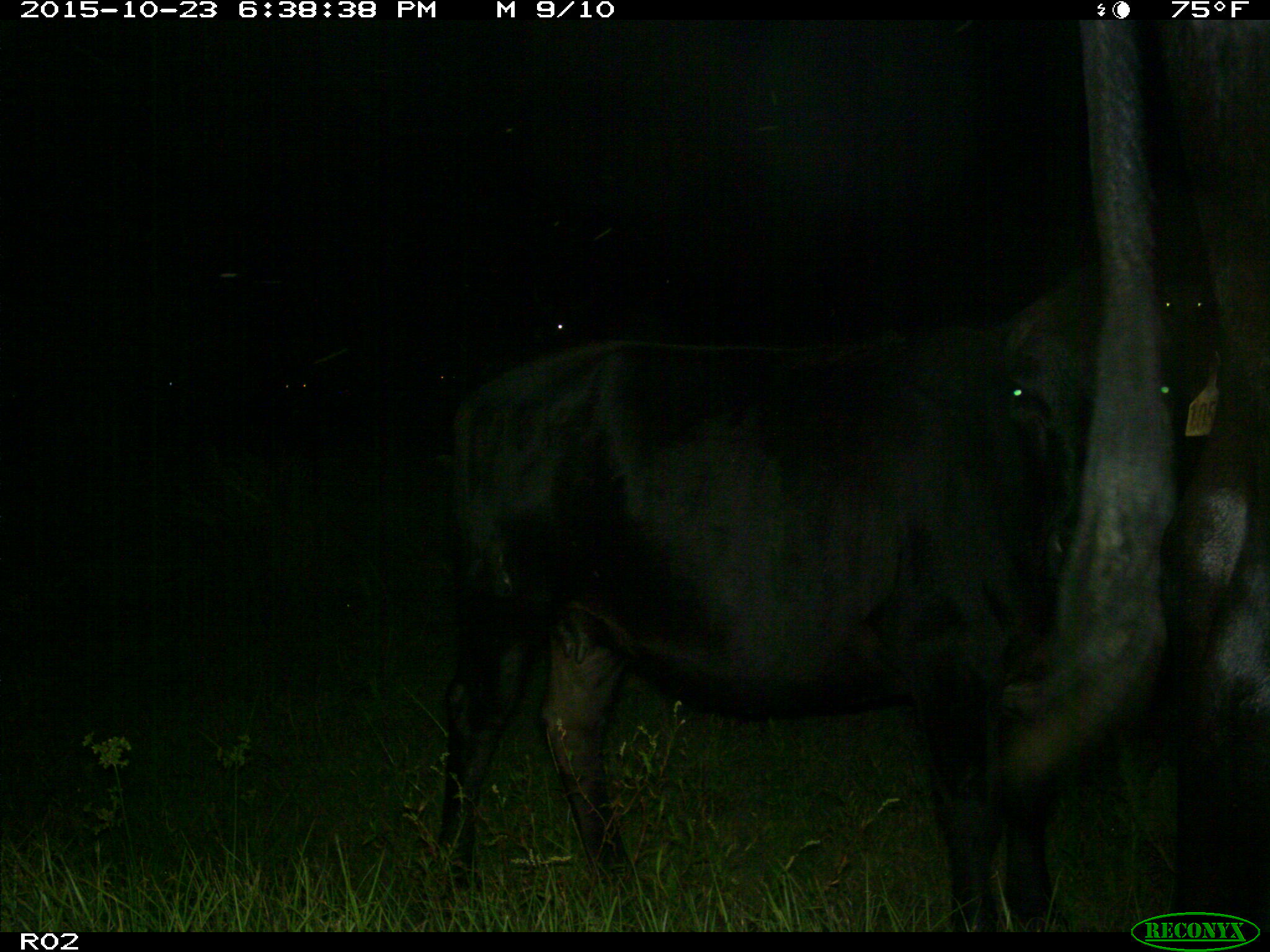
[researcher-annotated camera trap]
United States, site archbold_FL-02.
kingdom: Animalia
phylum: Chordata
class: Mammalia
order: Artiodactyla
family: Bovidae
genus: Bos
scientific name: Bos taurus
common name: domestic cow